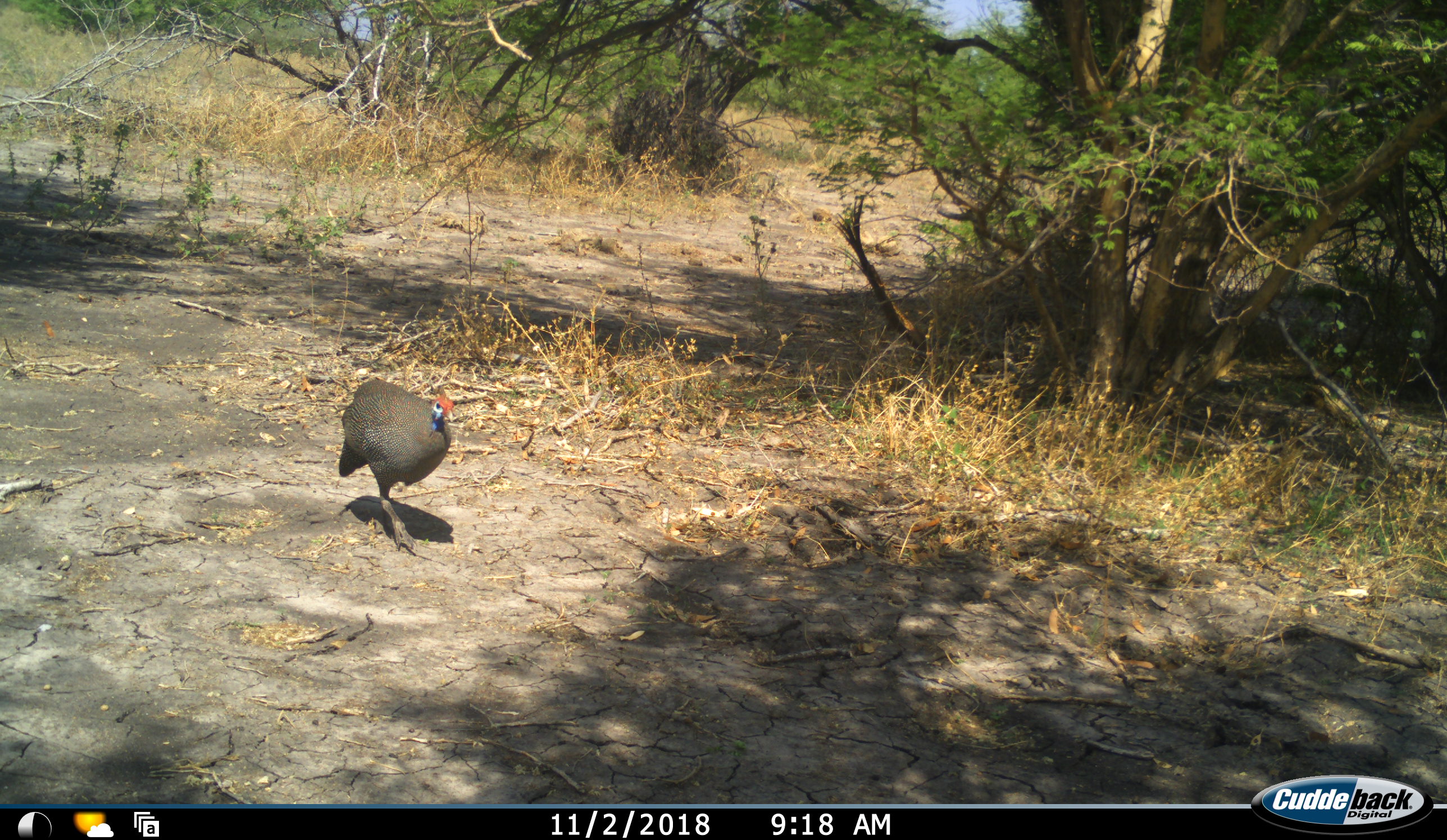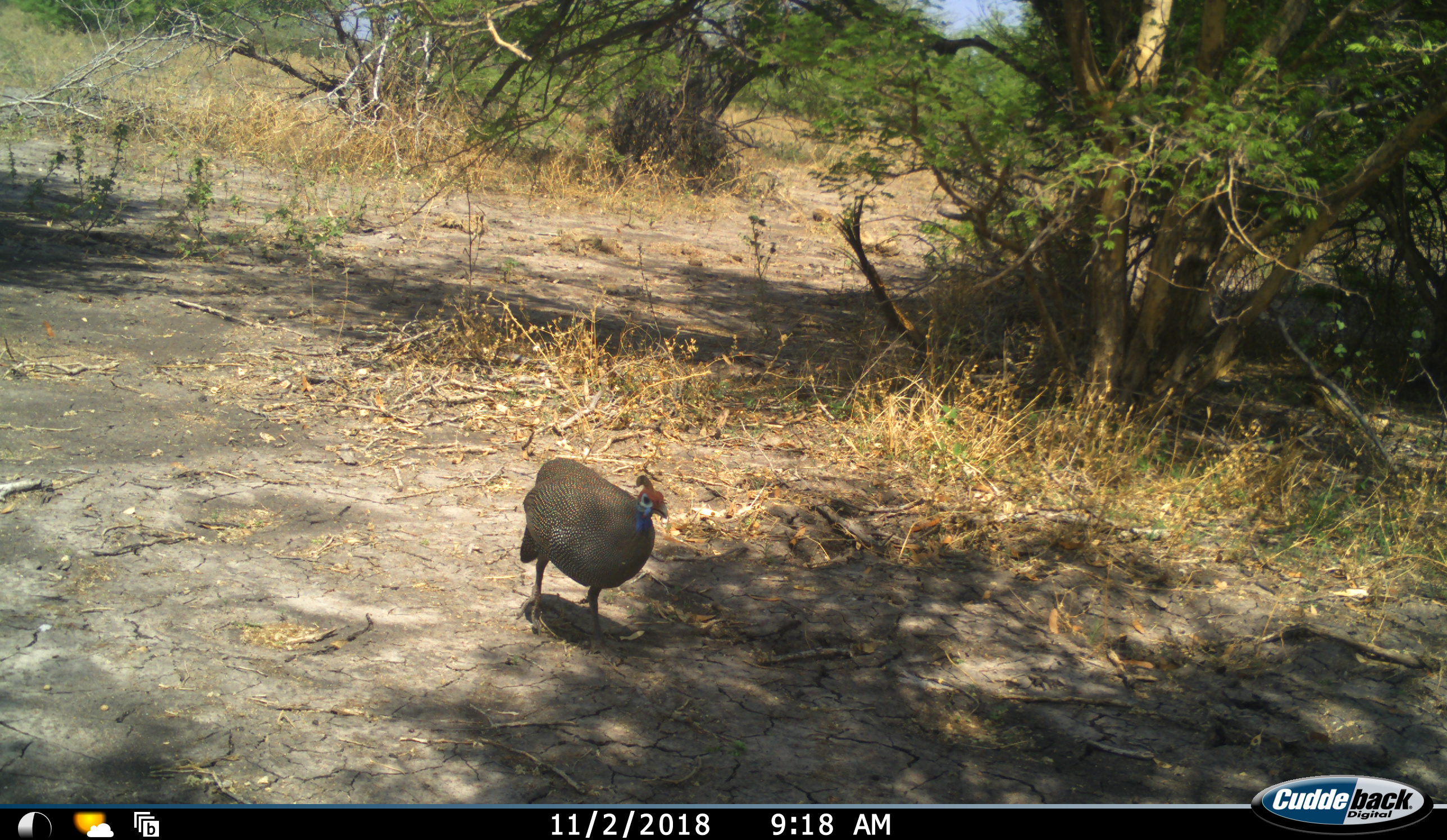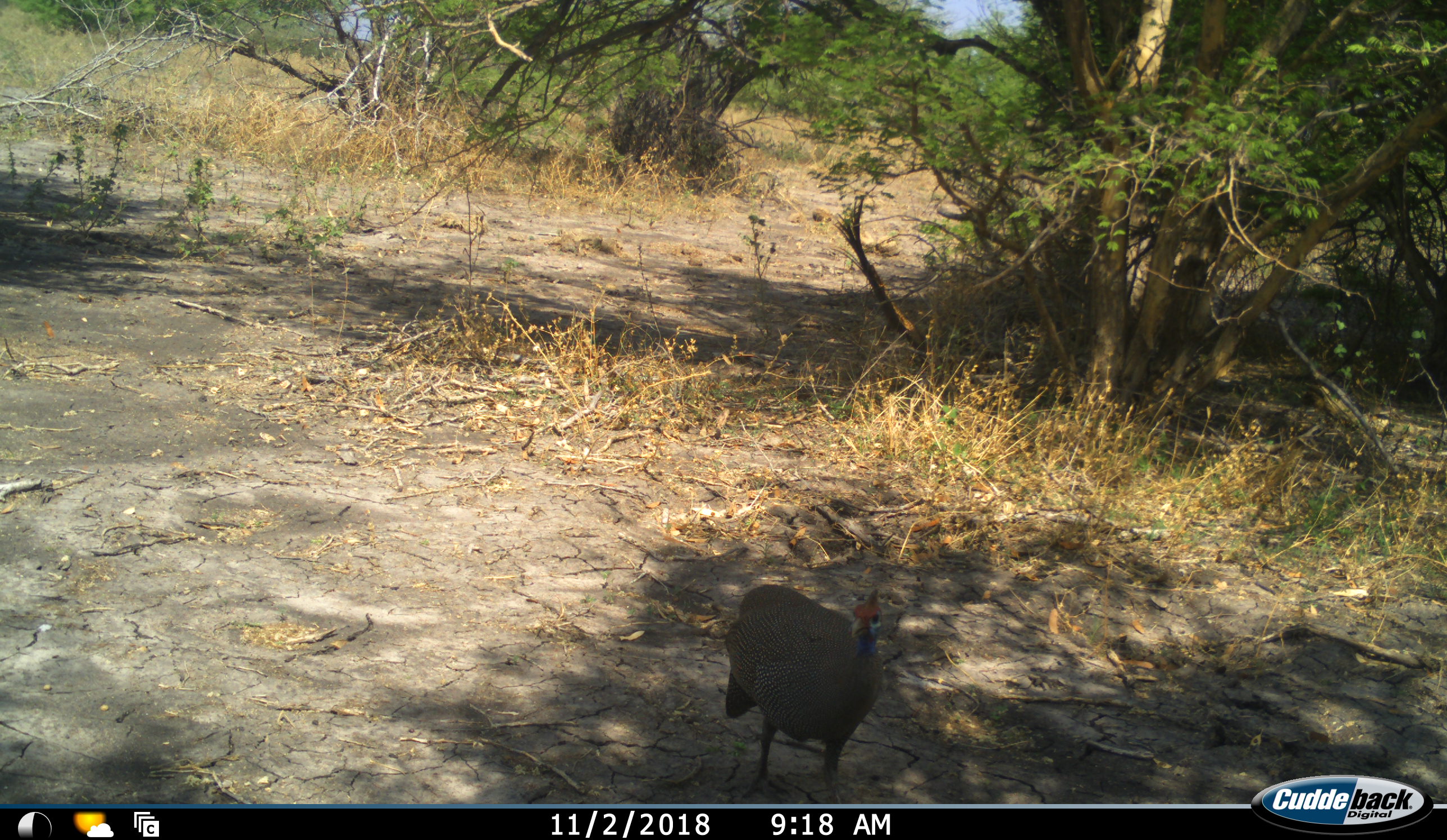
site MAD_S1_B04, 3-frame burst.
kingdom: Animalia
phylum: Chordata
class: Aves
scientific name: Aves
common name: bird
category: birdother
Birdother (bird) (Aves), count 1. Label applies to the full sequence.